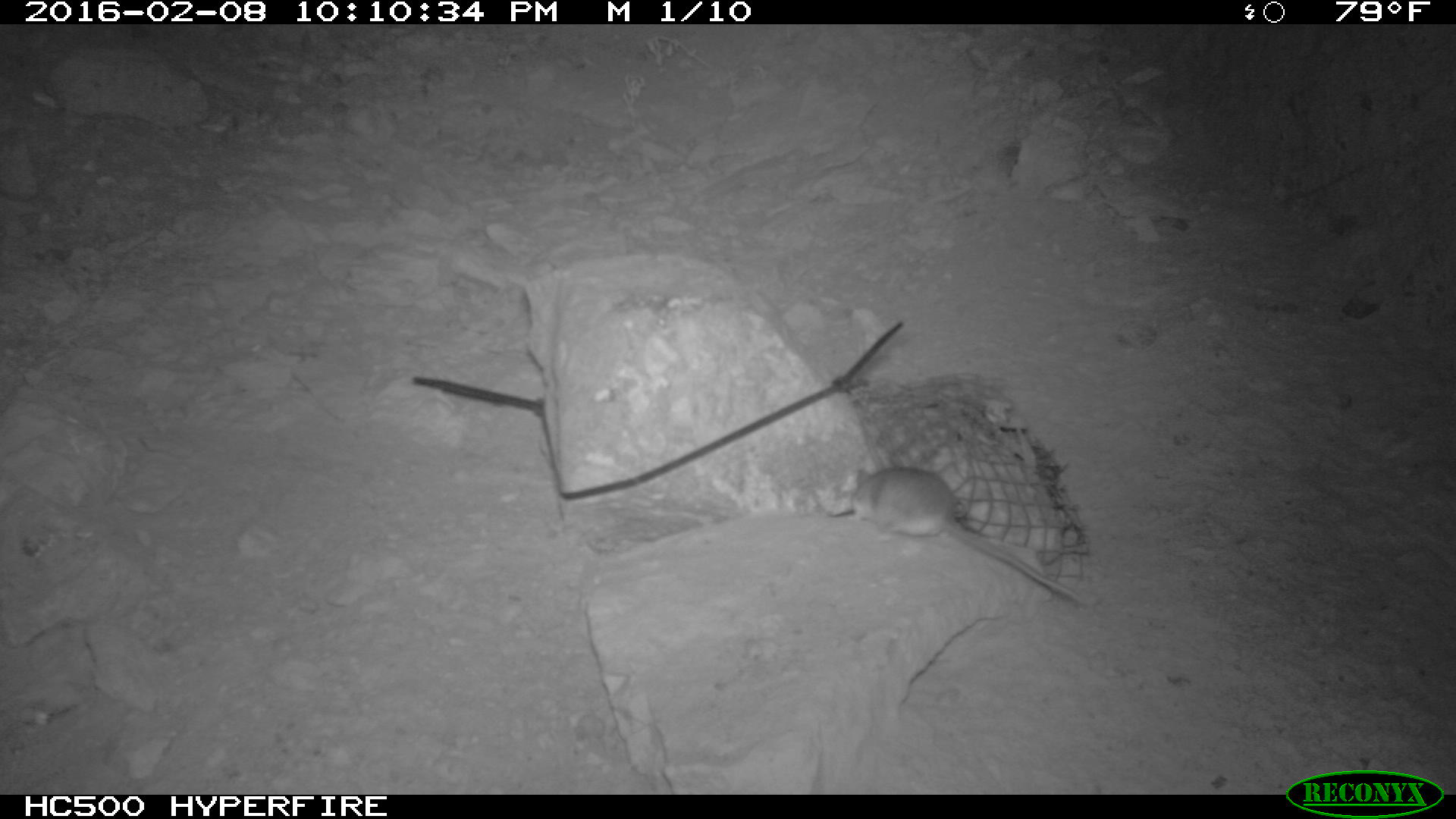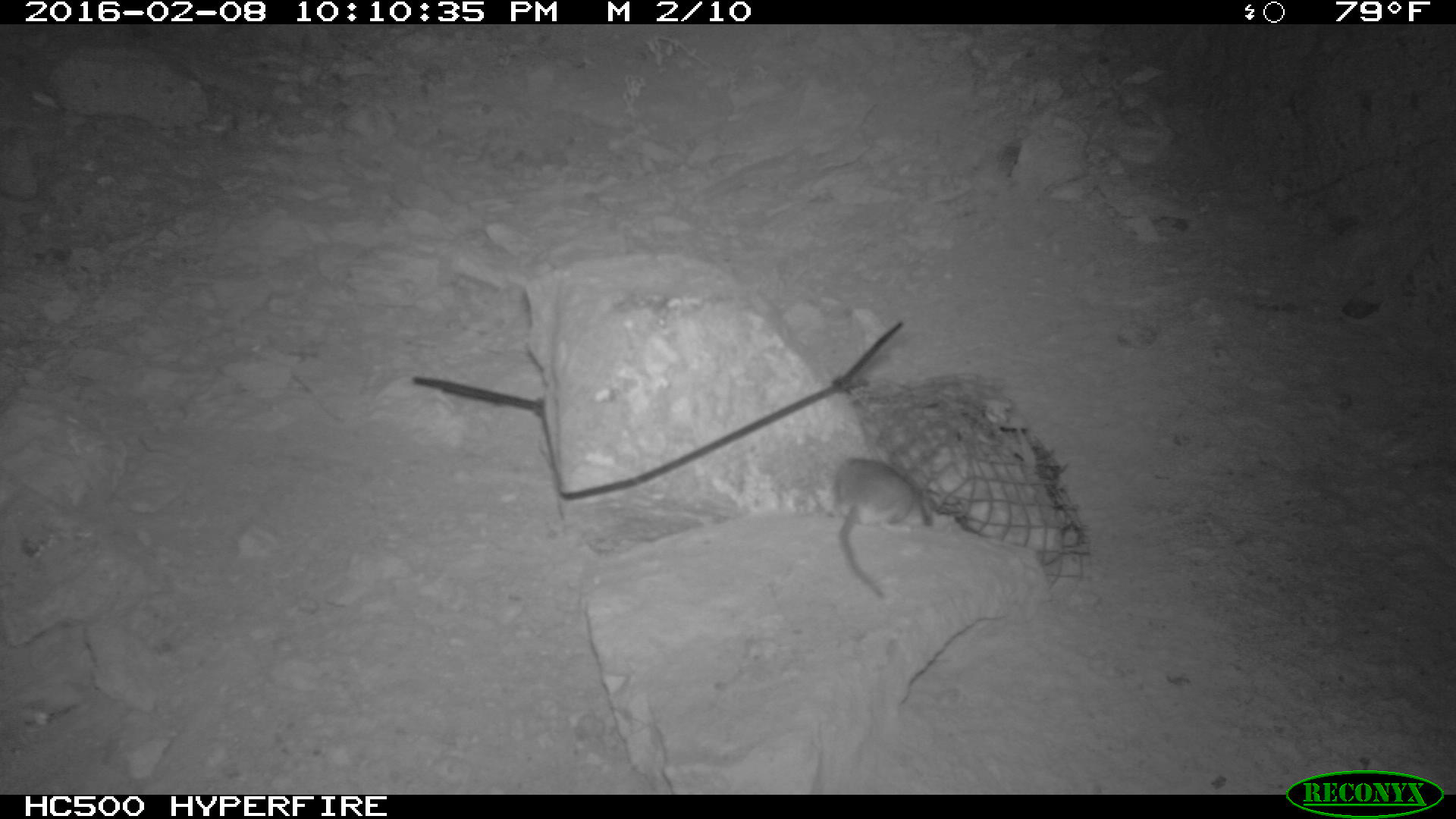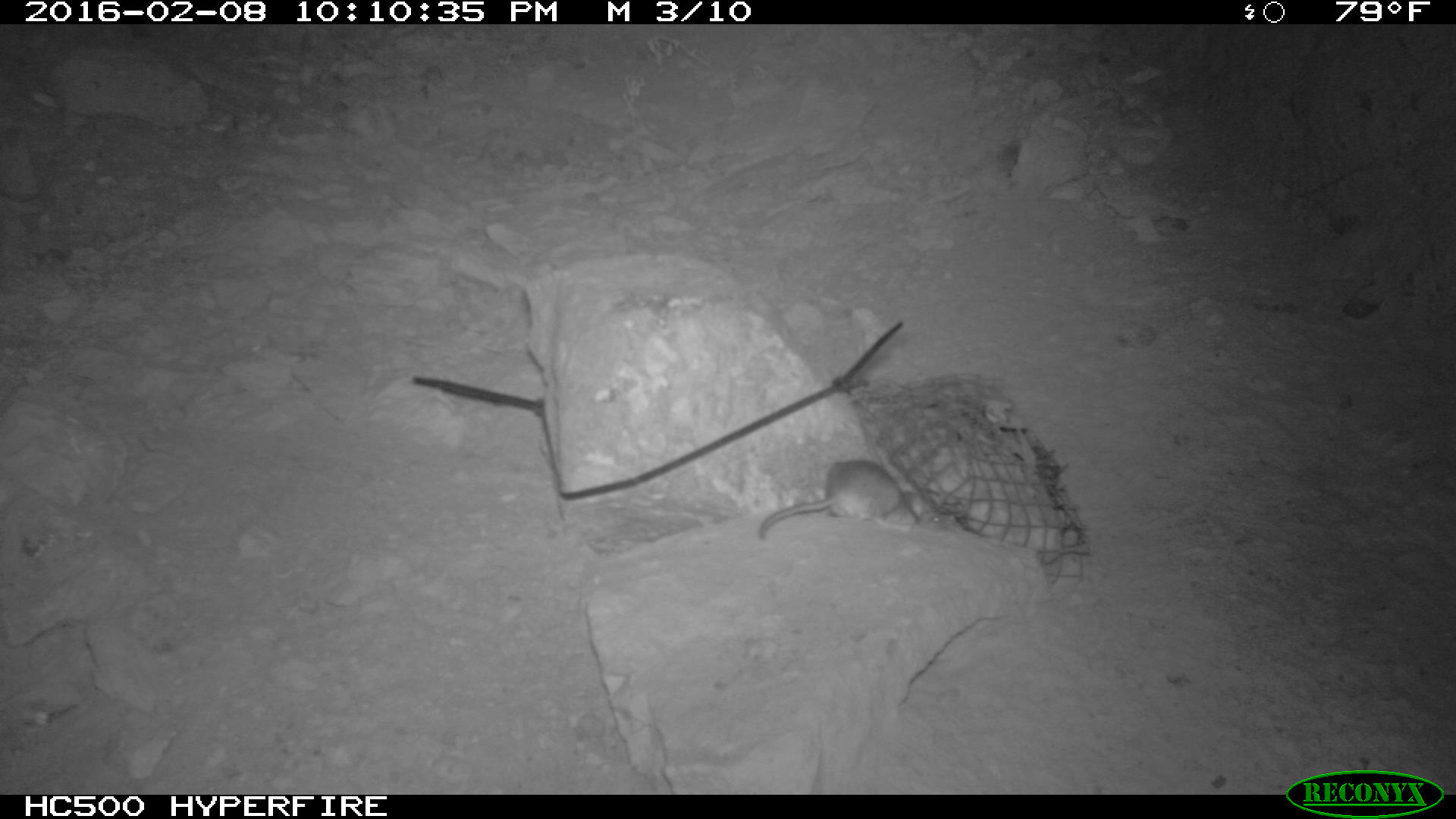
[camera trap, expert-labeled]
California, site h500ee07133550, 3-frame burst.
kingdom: Animalia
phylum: Chordata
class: Mammalia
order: Rodentia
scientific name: Rodentia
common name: rodent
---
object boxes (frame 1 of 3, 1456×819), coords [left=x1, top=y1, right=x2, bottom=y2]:
rodent: [left=846, top=466, right=1084, bottom=609]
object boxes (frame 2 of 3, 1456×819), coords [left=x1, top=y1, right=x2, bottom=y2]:
rodent: [left=824, top=455, right=915, bottom=604]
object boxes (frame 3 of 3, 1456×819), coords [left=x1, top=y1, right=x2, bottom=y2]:
rodent: [left=758, top=460, right=943, bottom=538]